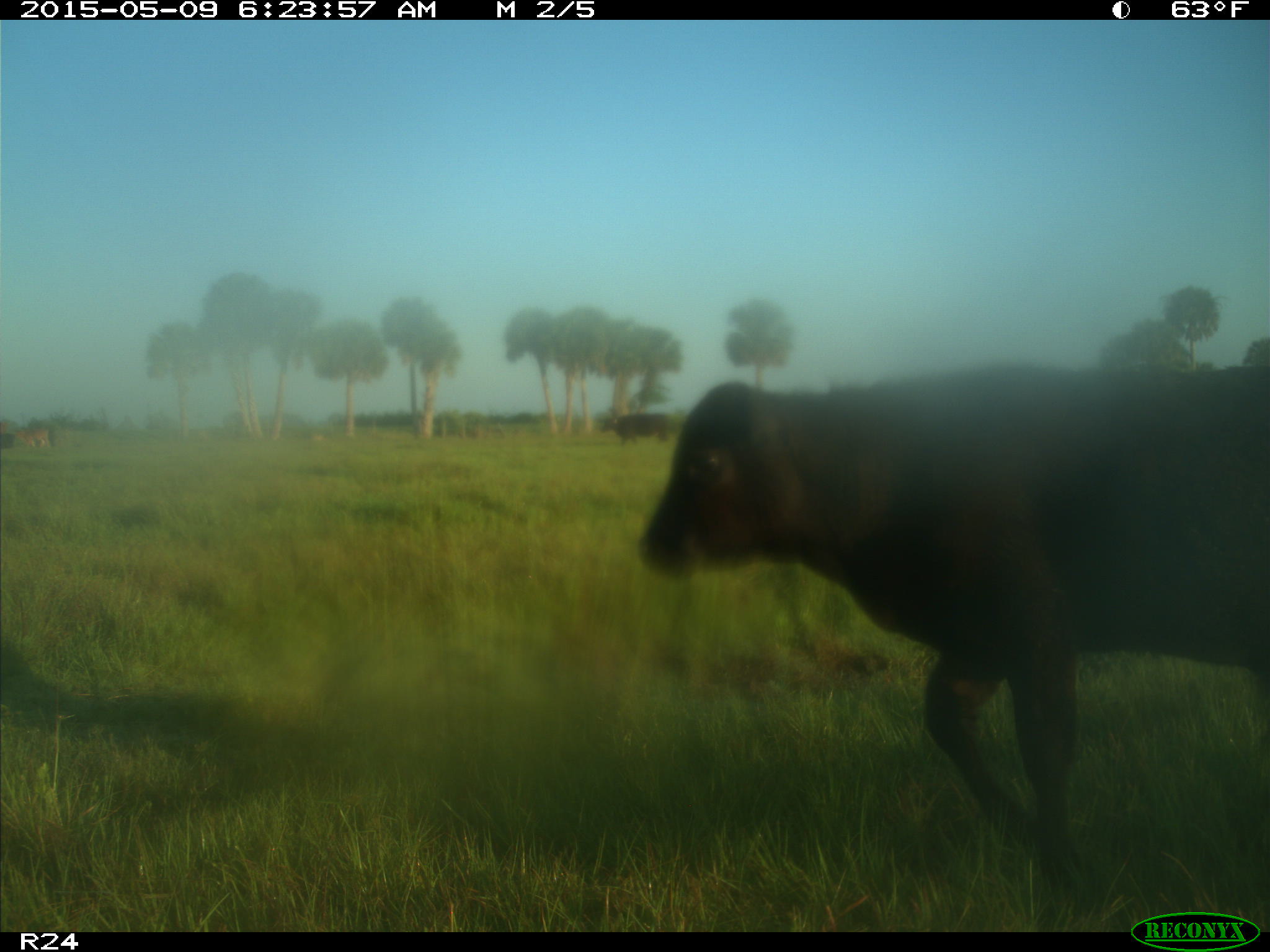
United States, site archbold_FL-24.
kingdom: Animalia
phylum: Chordata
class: Mammalia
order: Artiodactyla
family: Bovidae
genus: Bos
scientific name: Bos taurus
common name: domestic cow